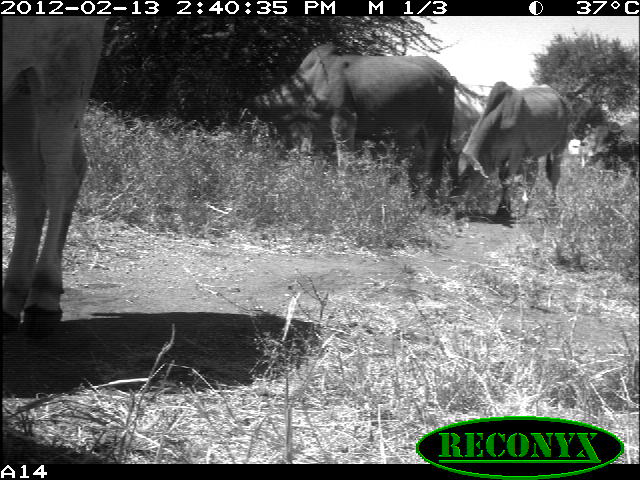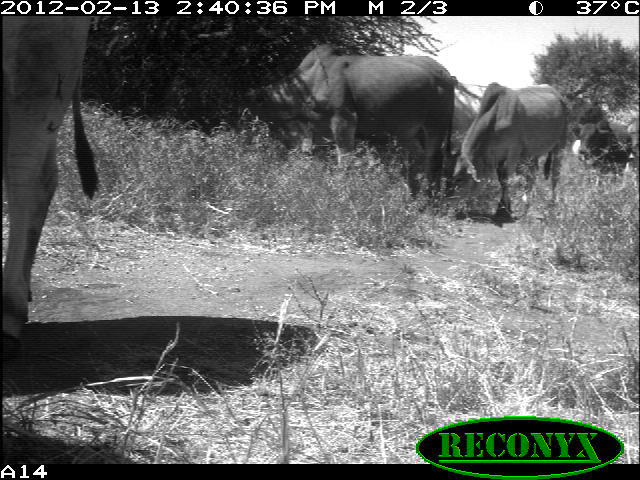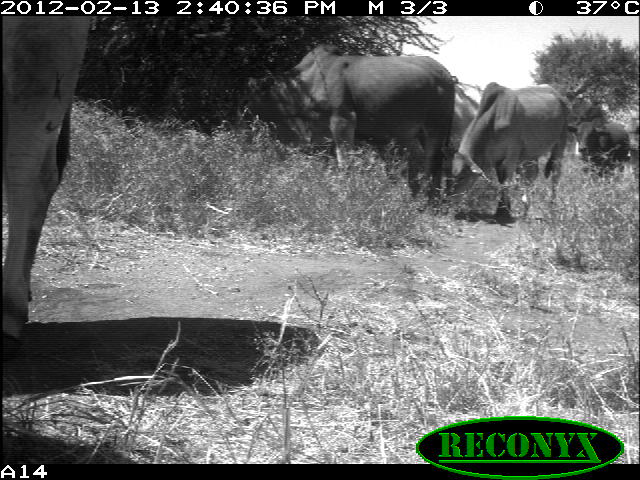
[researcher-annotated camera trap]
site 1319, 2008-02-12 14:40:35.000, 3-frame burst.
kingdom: Animalia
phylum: Chordata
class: Mammalia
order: Artiodactyla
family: Bovidae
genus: Bos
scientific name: Bos taurus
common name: domestic cattle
Bos taurus (domestic cattle), count 6.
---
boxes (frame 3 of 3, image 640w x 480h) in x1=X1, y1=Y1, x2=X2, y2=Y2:
bos taurus: x1=231, y1=43, x2=455, y2=206; x1=0, y1=15, x2=90, y2=363; x1=450, y1=81, x2=573, y2=225; x1=408, y1=84, x2=480, y2=214; x1=567, y1=117, x2=629, y2=179